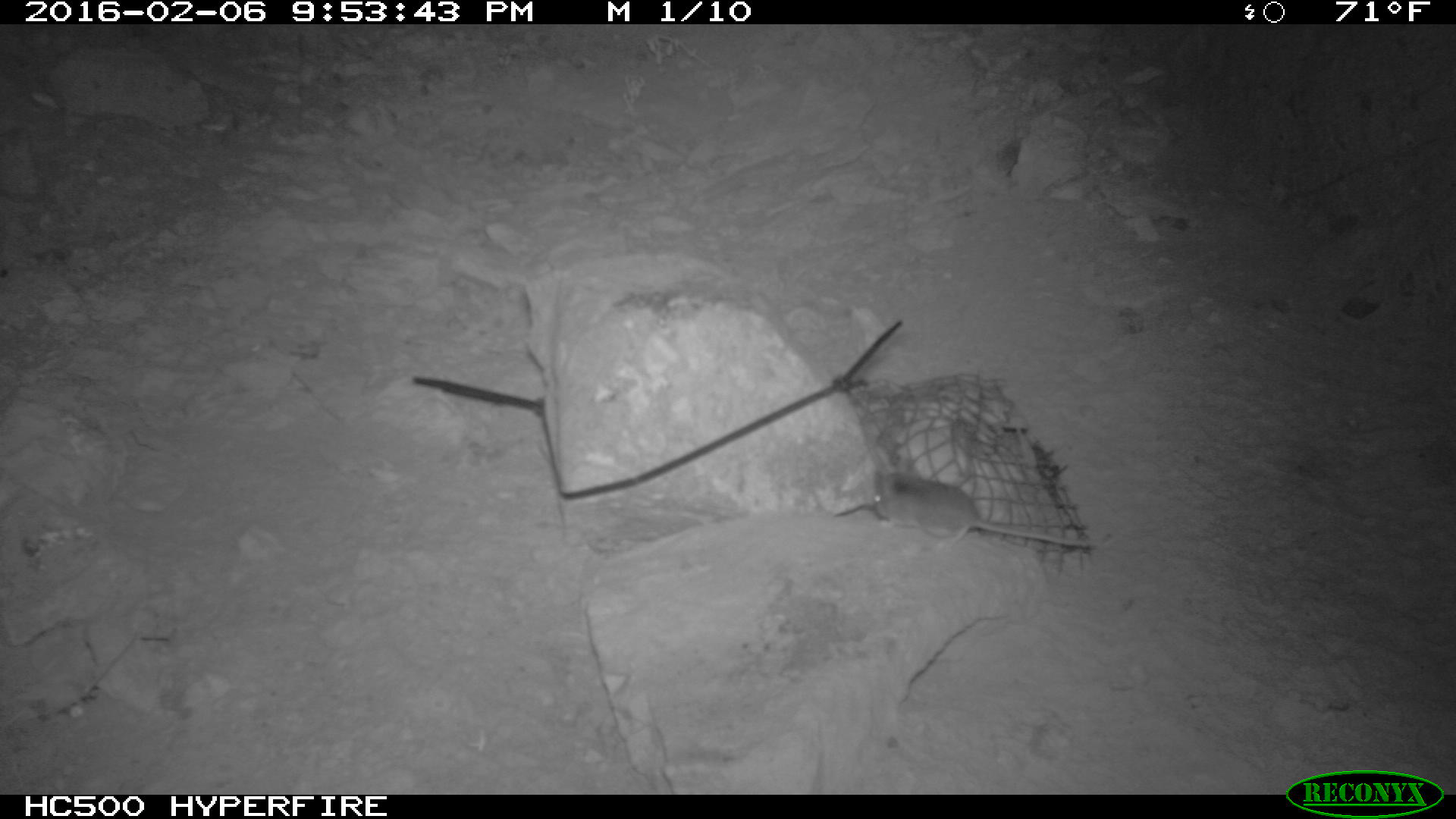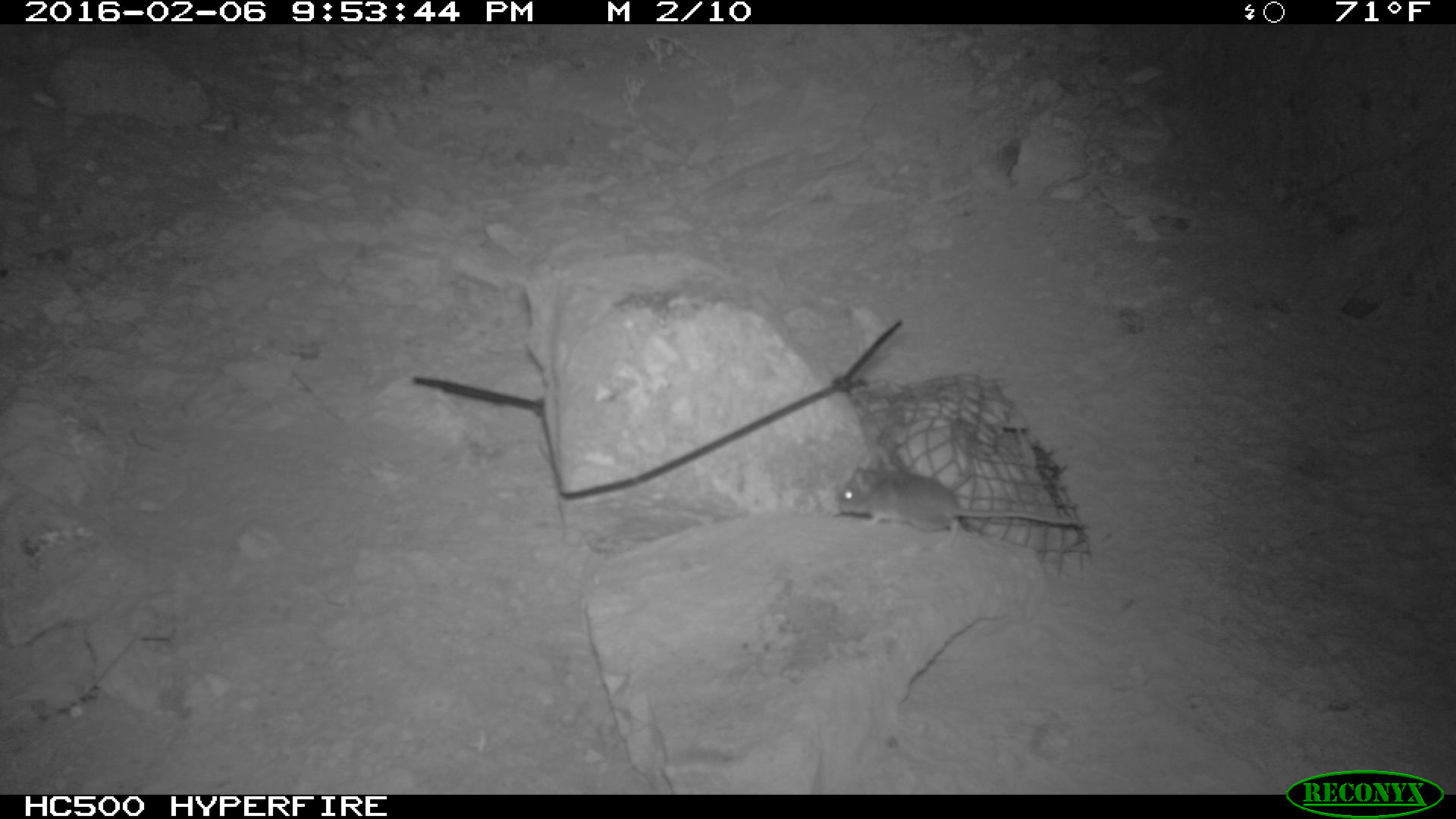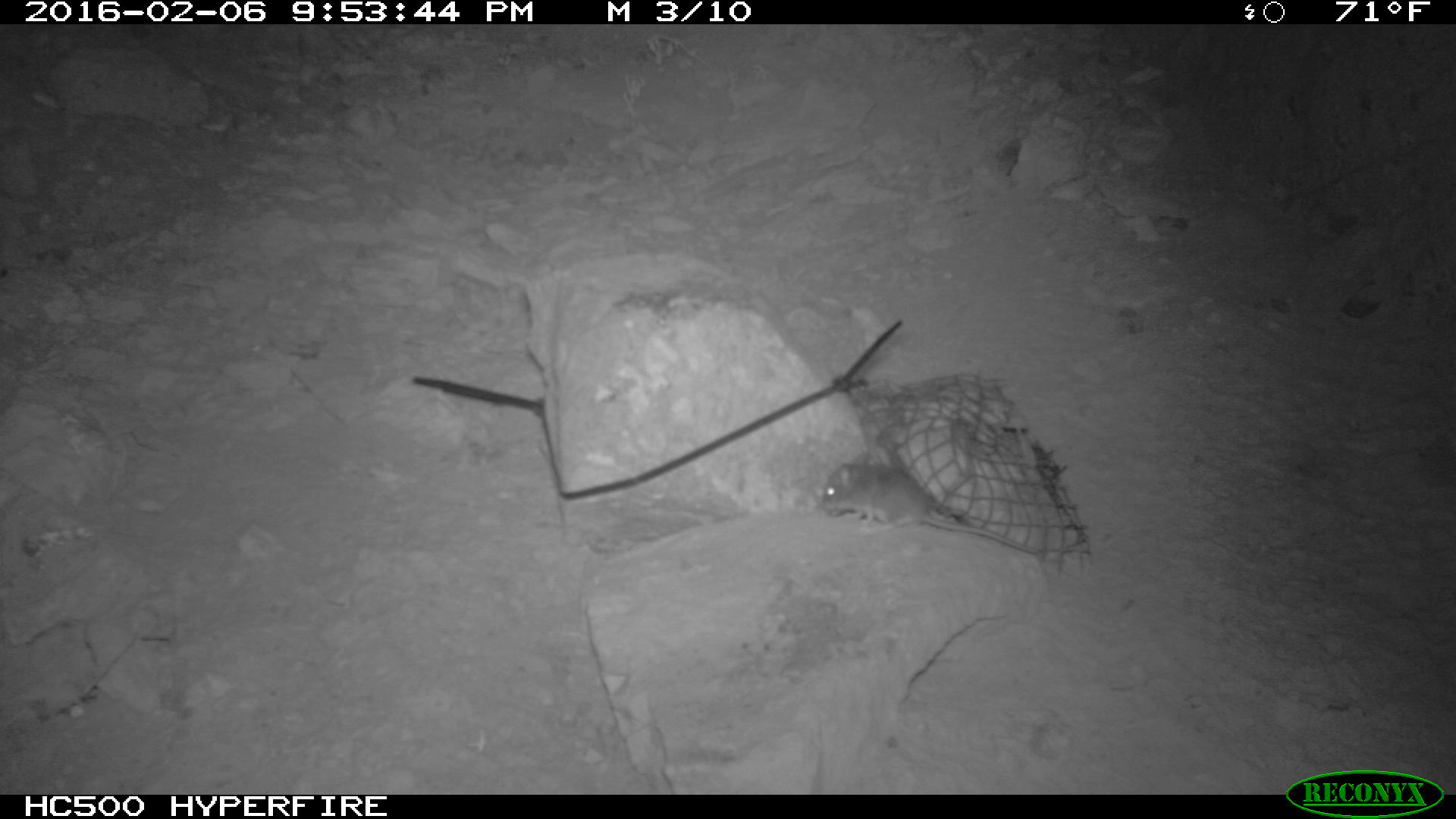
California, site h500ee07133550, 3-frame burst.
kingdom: Animalia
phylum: Chordata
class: Mammalia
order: Rodentia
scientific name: Rodentia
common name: rodent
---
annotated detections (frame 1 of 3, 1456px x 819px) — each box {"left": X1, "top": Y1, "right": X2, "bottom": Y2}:
rodent: {"left": 868, "top": 466, "right": 1096, "bottom": 550}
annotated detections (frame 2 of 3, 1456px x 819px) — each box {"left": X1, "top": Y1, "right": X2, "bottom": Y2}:
rodent: {"left": 834, "top": 447, "right": 1088, "bottom": 546}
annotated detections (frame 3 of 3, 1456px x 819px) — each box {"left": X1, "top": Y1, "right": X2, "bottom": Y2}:
rodent: {"left": 820, "top": 462, "right": 1036, "bottom": 554}